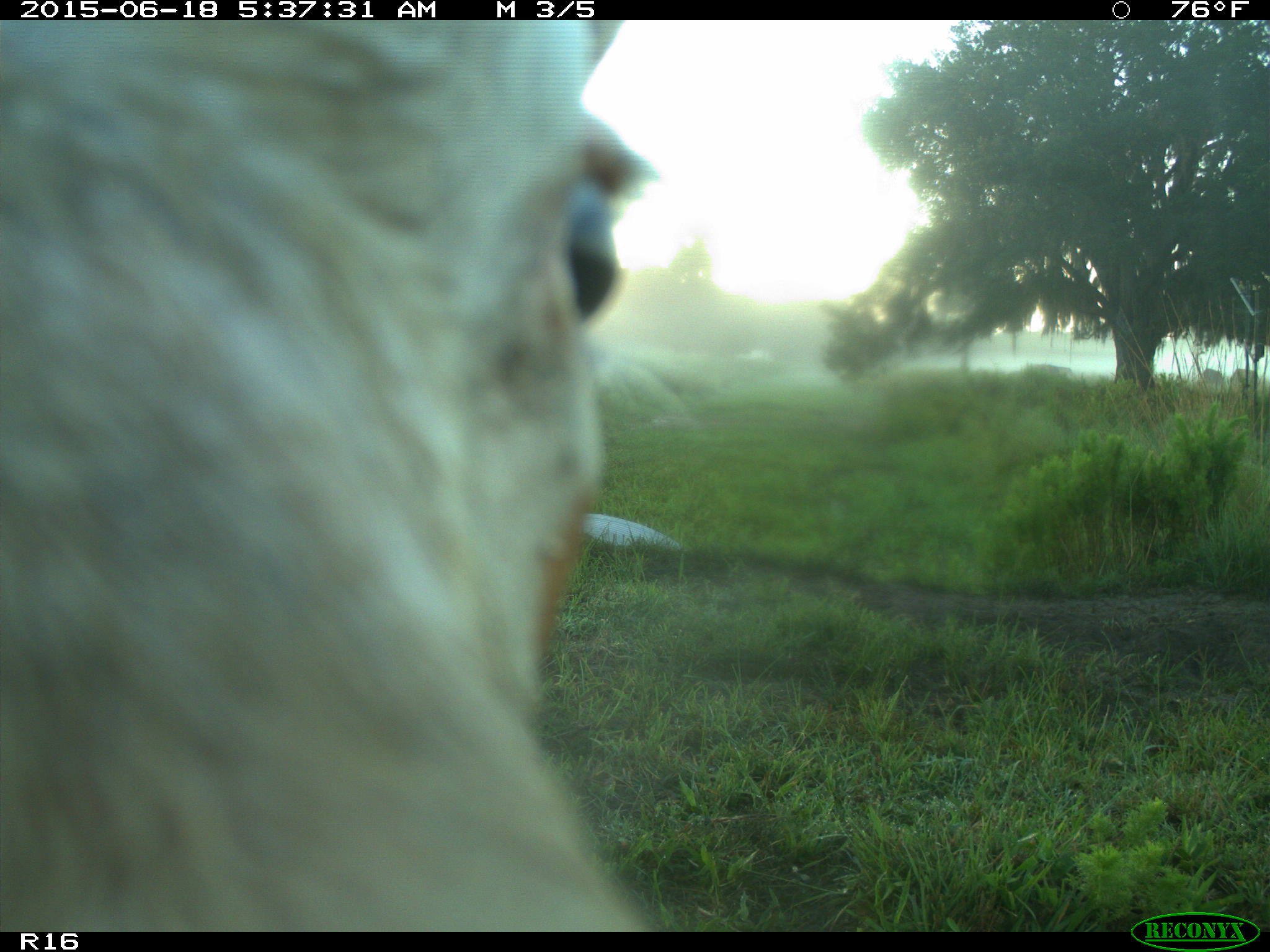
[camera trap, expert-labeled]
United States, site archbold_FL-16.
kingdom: Animalia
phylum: Chordata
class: Mammalia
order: Artiodactyla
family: Bovidae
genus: Bos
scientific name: Bos taurus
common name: domestic cow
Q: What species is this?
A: Bos taurus (domestic cow).